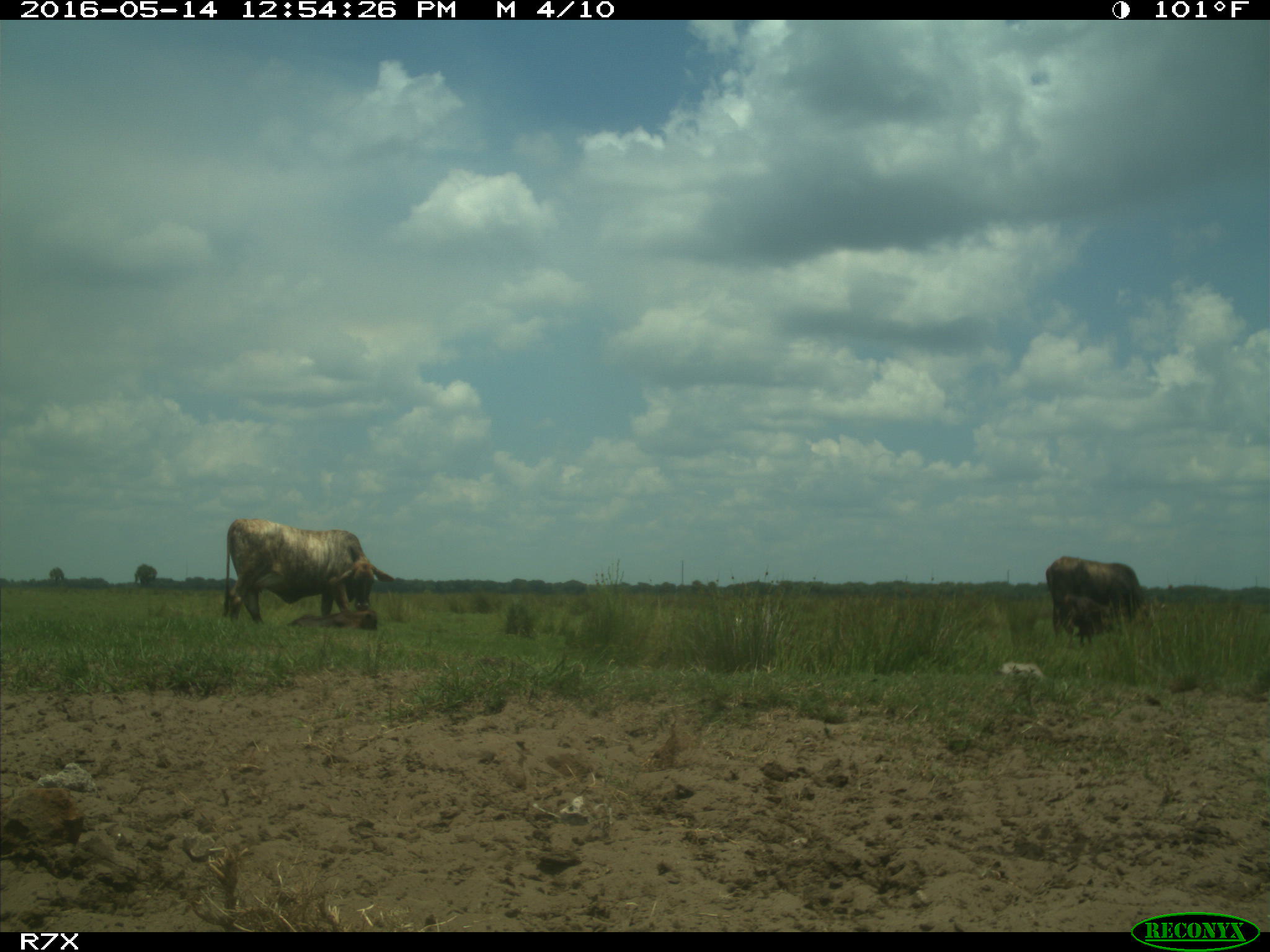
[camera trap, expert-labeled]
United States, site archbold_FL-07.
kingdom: Animalia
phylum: Chordata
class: Mammalia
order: Artiodactyla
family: Bovidae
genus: Bos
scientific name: Bos taurus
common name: domestic cow